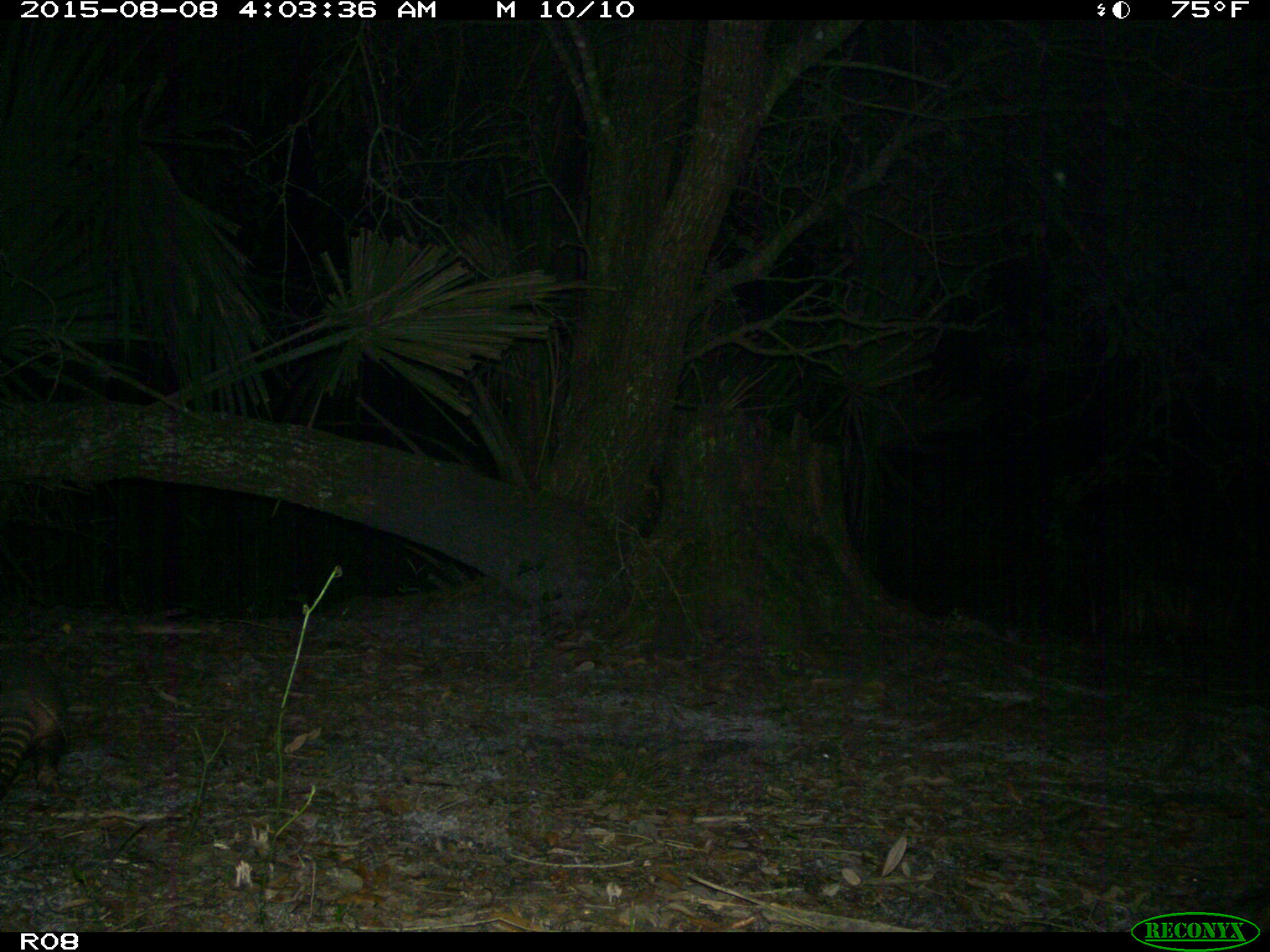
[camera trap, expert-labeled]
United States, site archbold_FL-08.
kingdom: Animalia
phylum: Chordata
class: Mammalia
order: Cingulata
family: Dasypodidae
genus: Dasypus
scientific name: Dasypus novemcinctus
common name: nine-banded armadillo